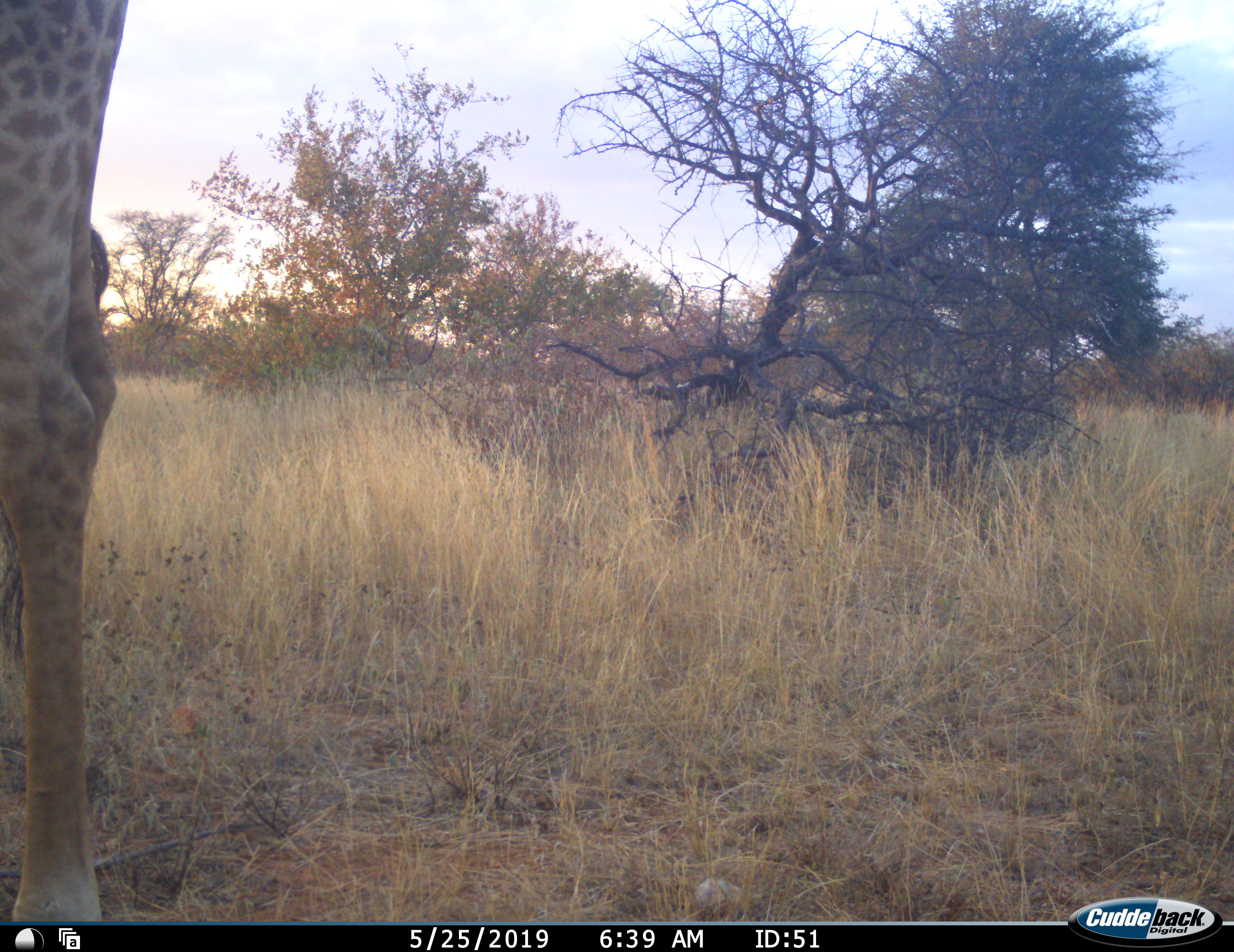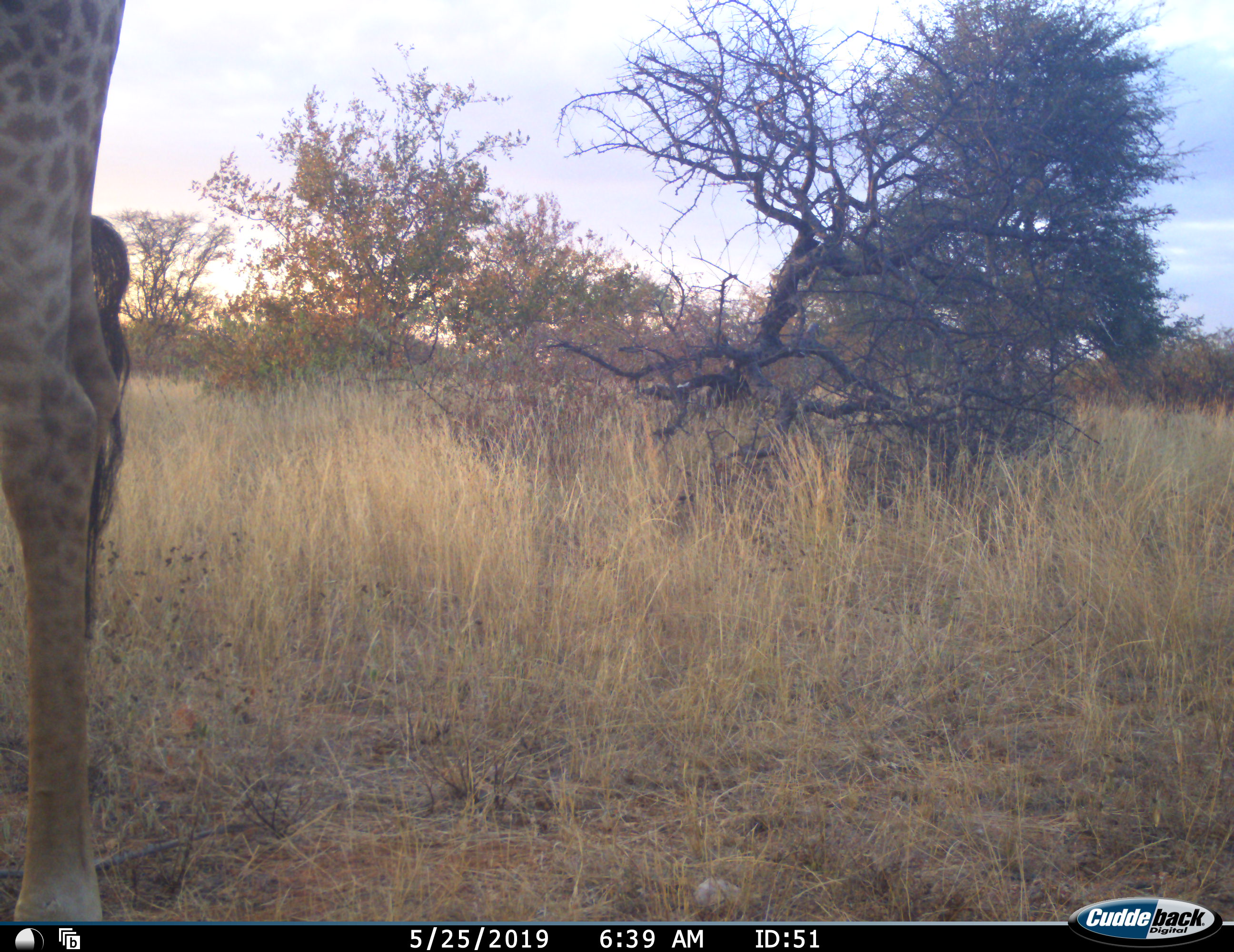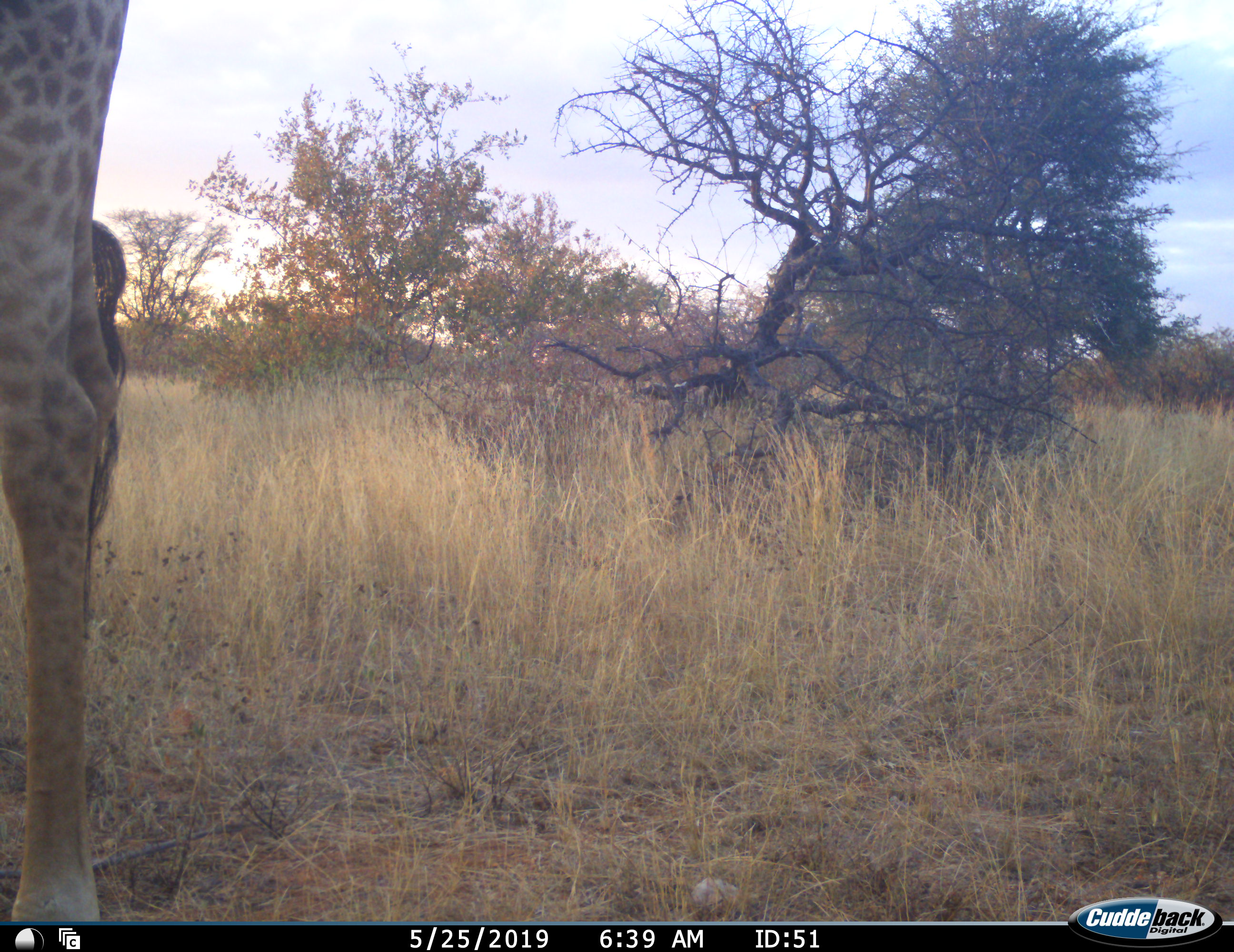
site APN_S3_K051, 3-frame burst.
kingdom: Animalia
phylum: Chordata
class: Mammalia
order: Artiodactyla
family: Giraffidae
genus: Giraffa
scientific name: Giraffa camelopardalis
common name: giraffe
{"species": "giraffe (Giraffa camelopardalis)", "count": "1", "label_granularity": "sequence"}